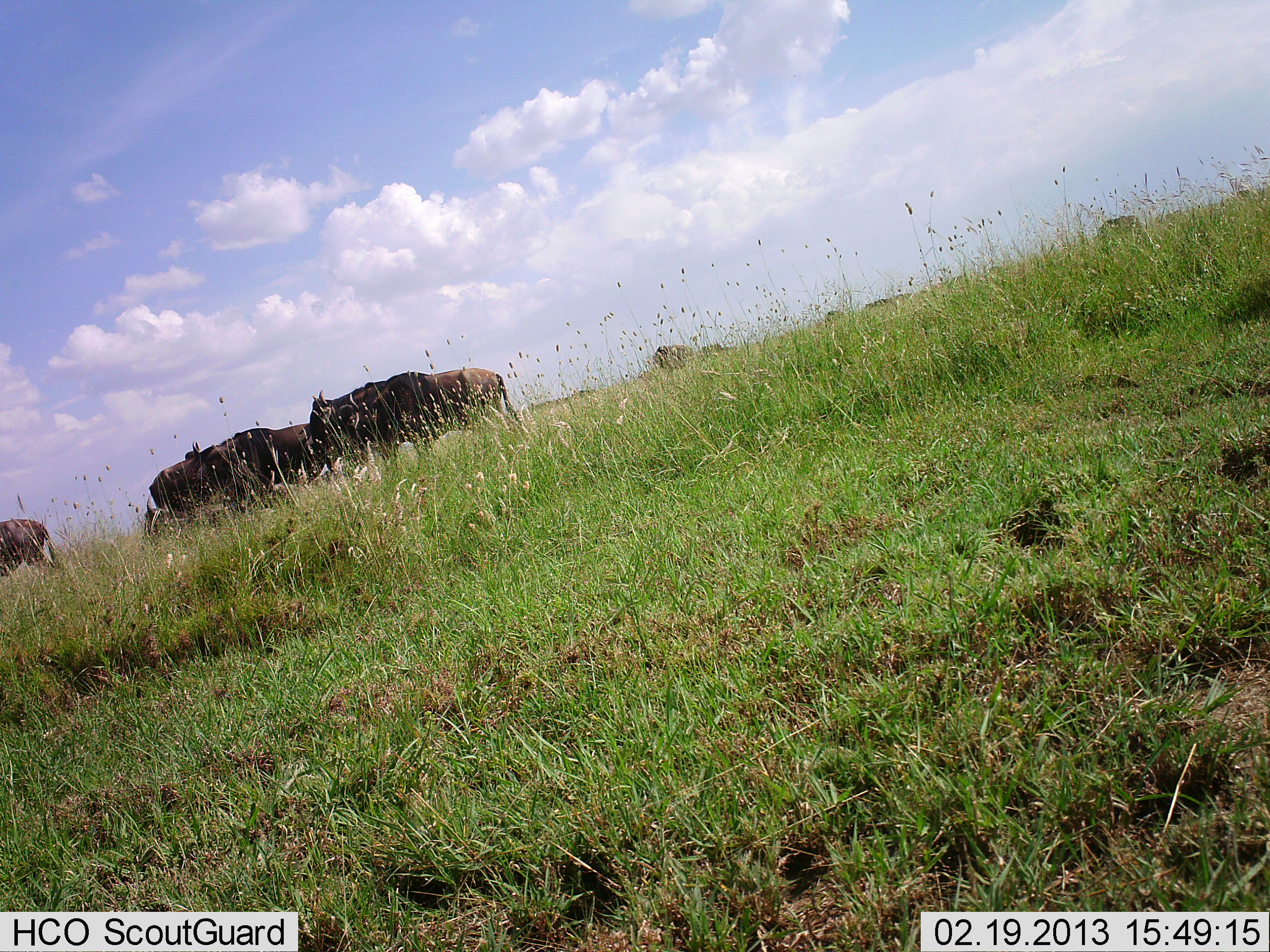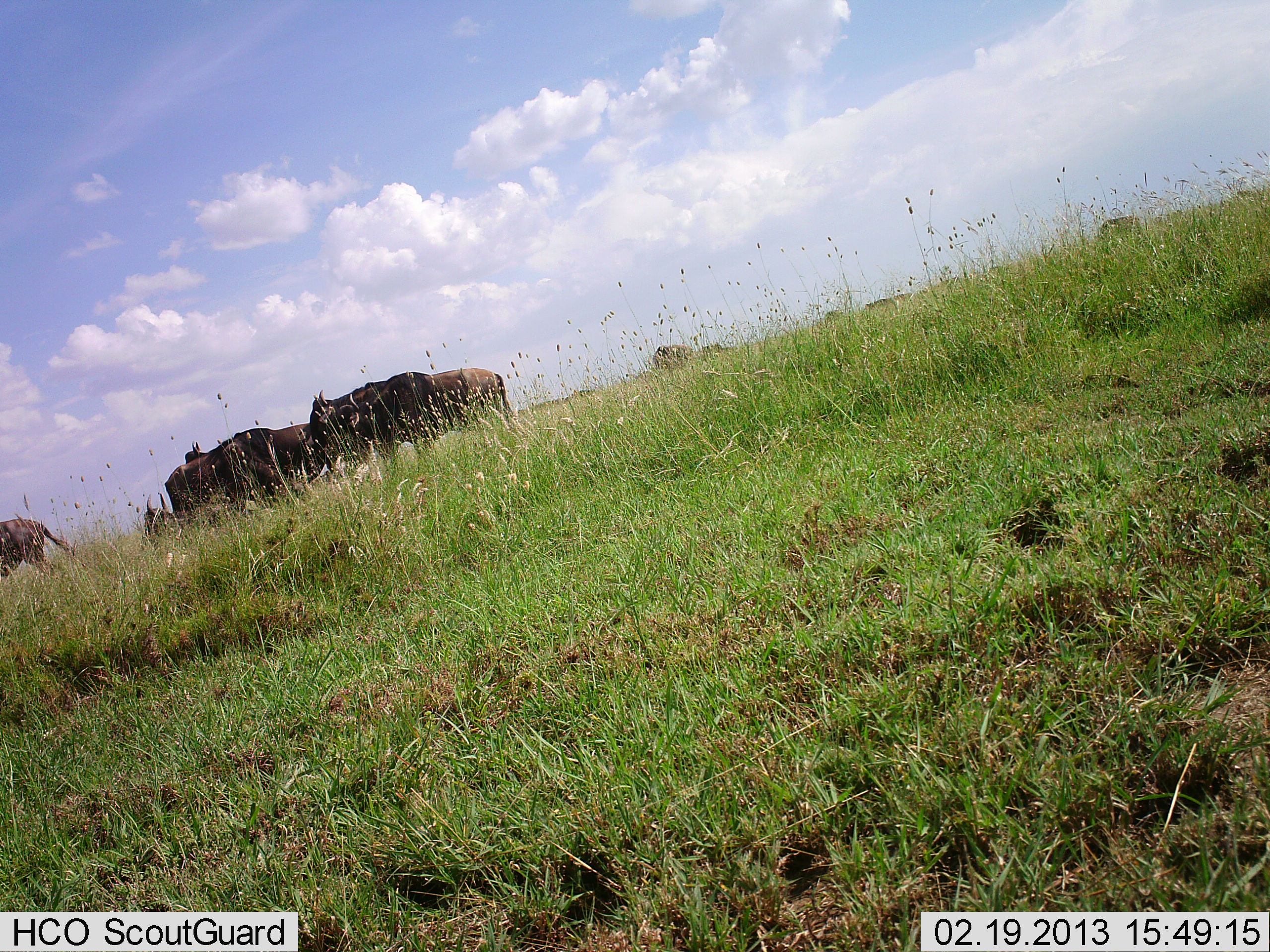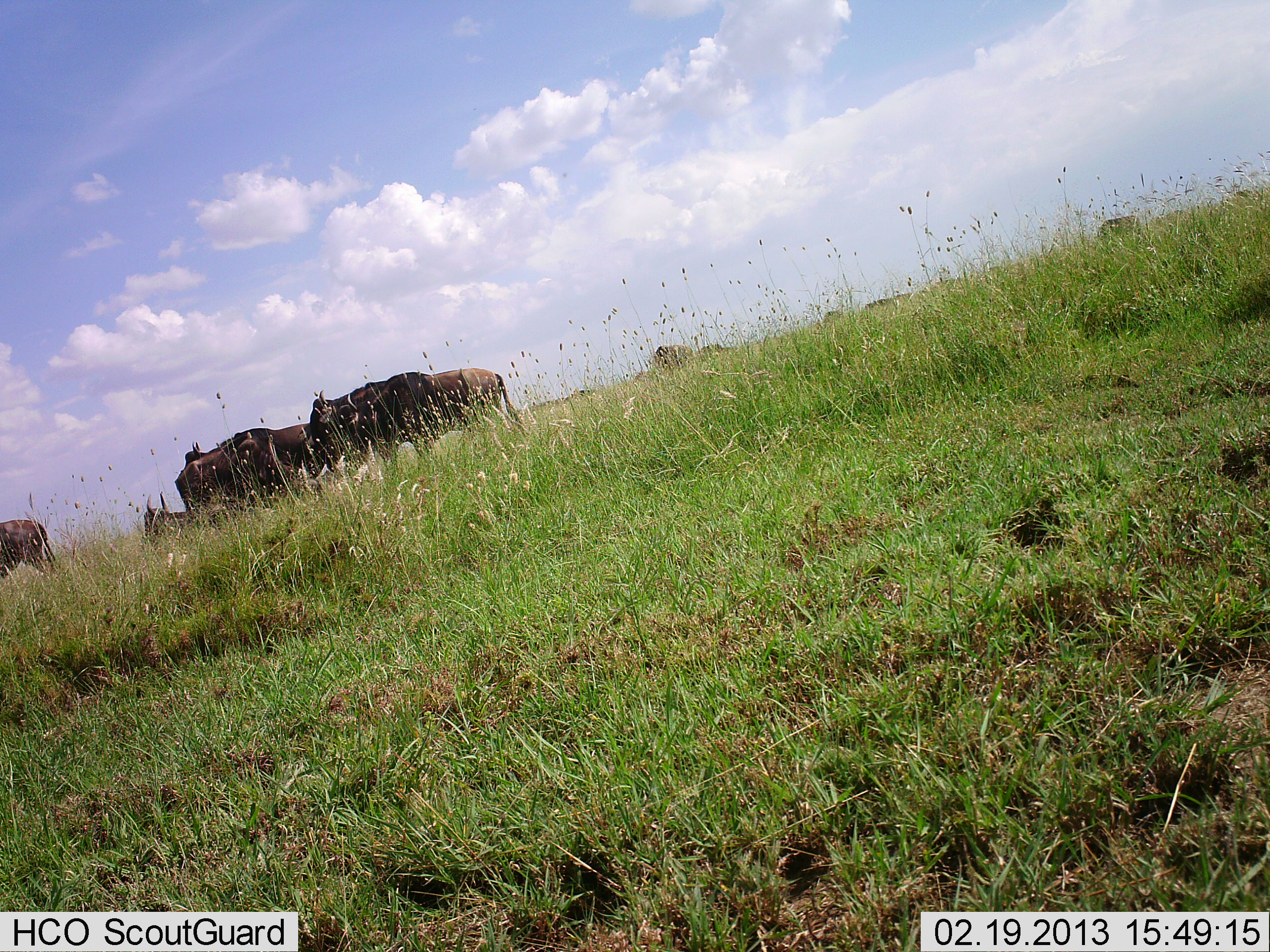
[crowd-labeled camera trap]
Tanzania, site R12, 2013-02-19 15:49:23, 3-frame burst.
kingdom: Animalia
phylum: Chordata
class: Mammalia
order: Artiodactyla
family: Bovidae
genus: Connochaetes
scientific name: Connochaetes taurinus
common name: blue wildebeest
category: wildebeest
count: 7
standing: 83%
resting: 13%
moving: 52%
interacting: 4%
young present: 0%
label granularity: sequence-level